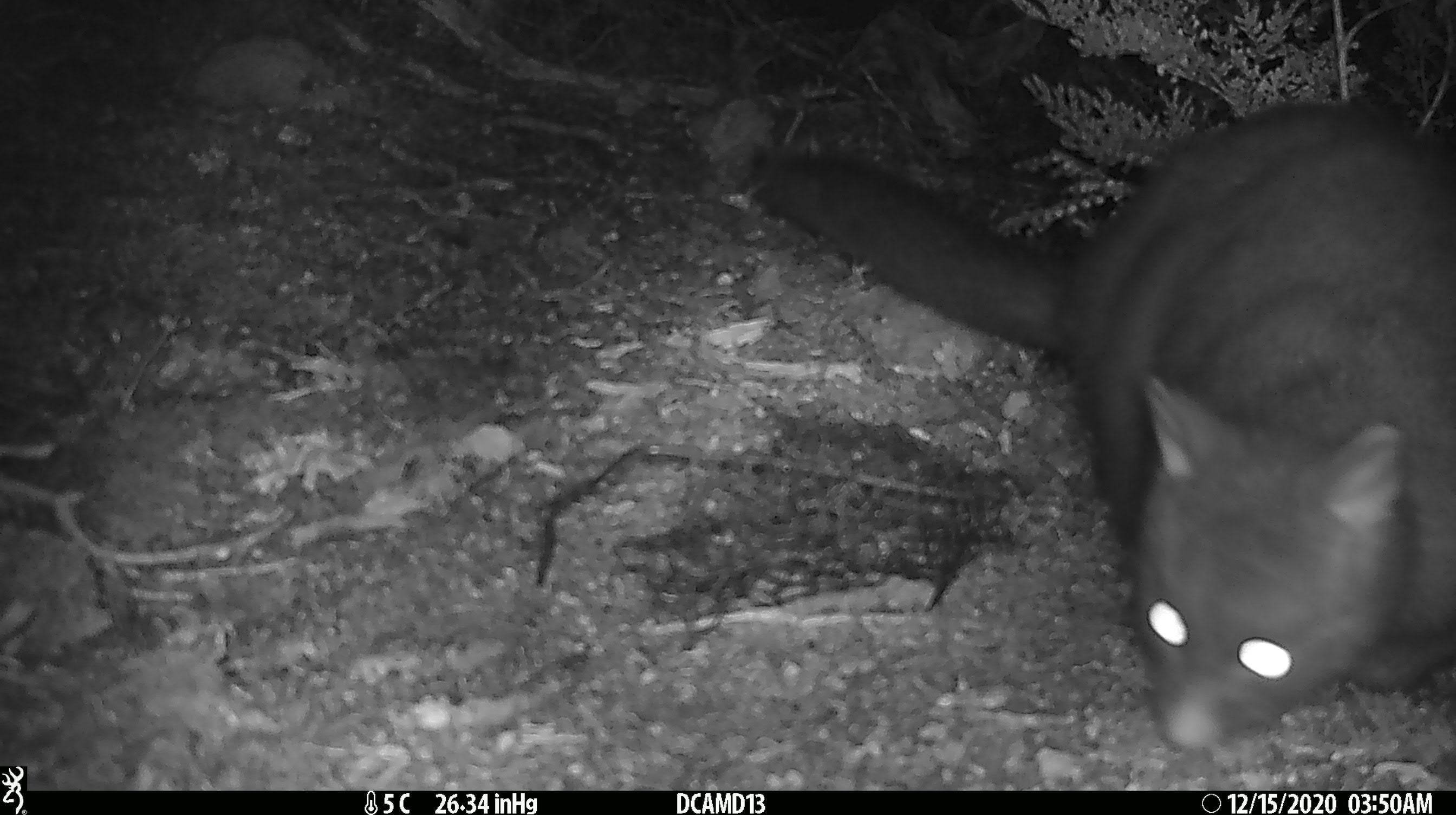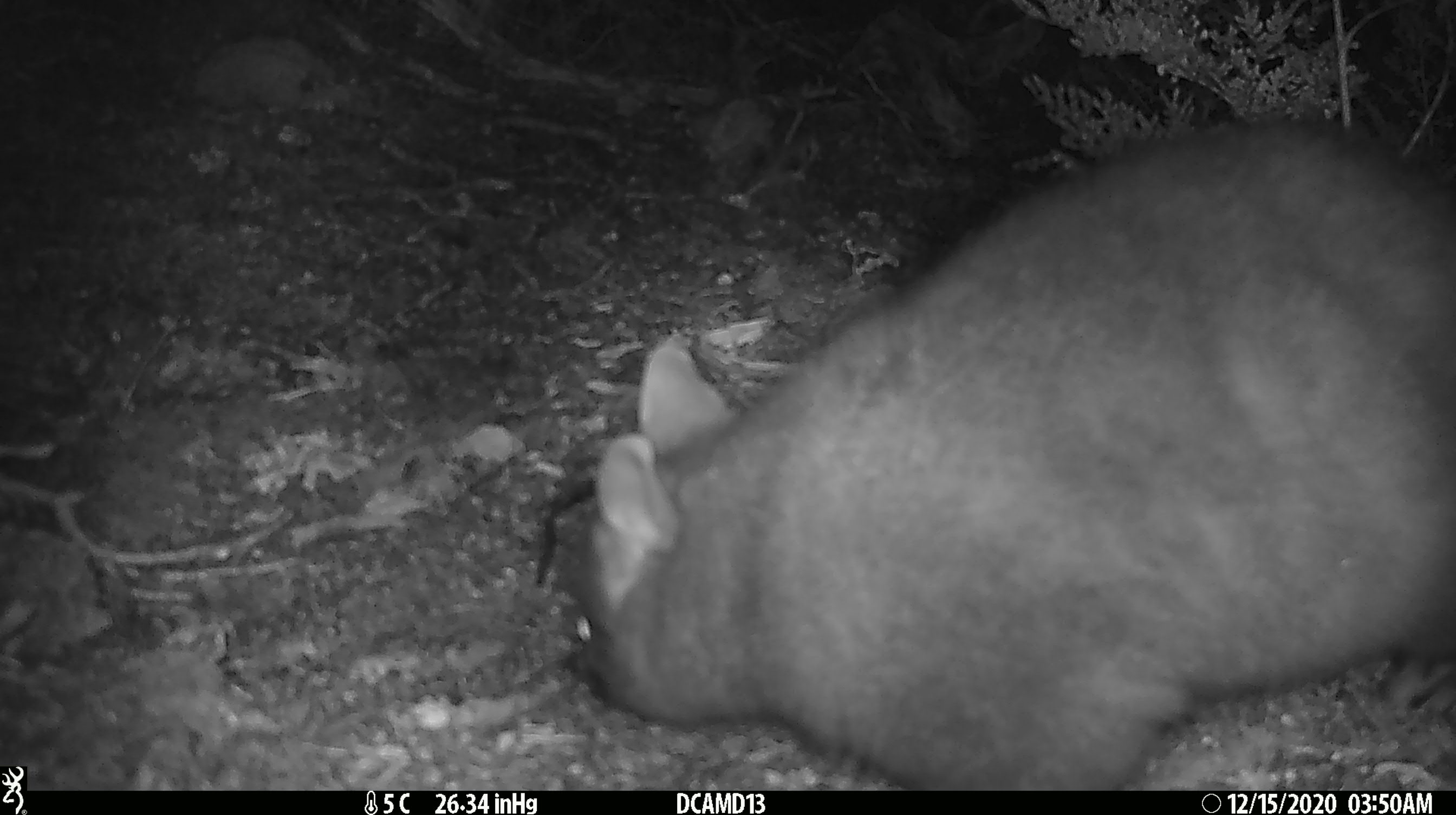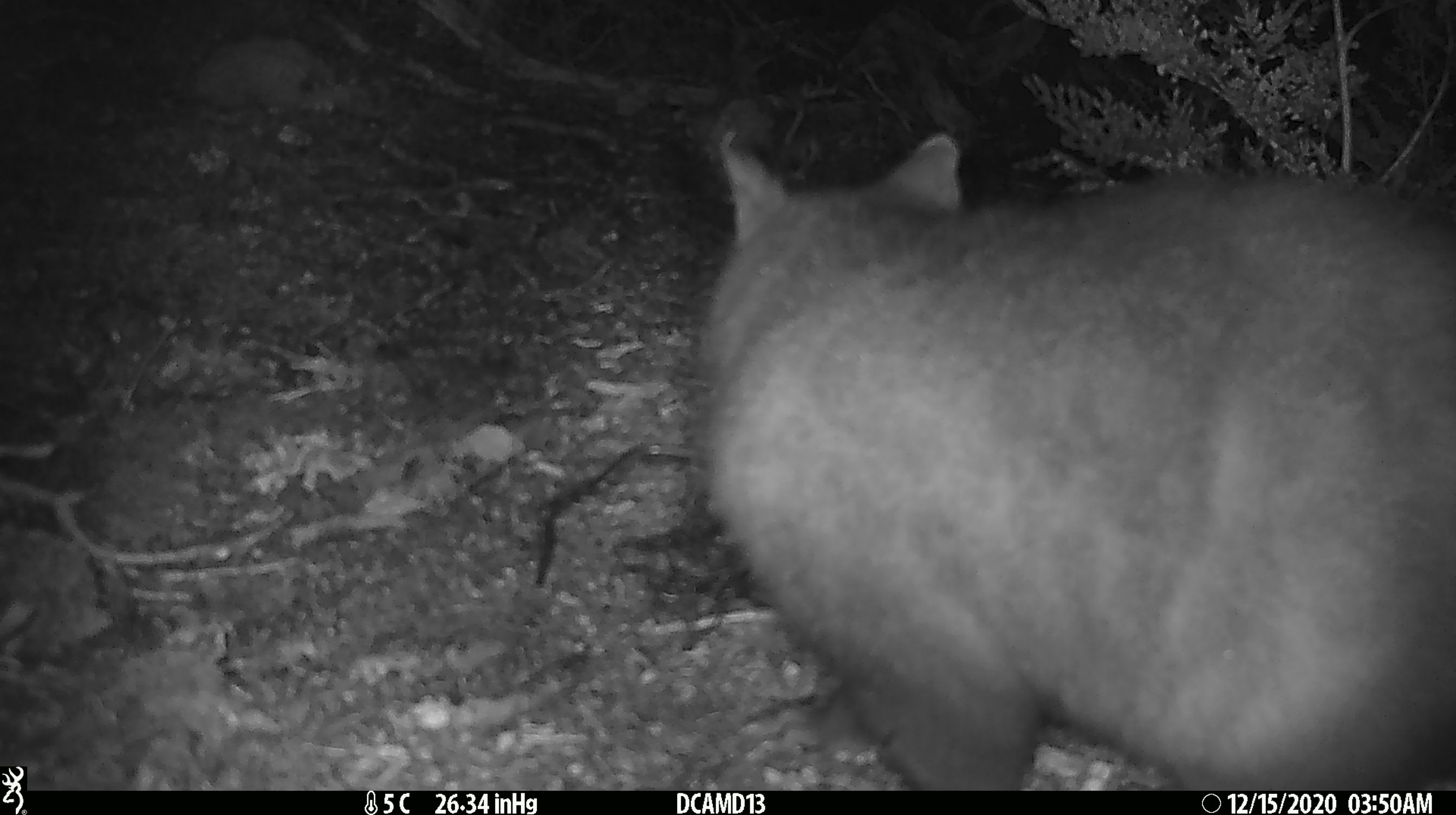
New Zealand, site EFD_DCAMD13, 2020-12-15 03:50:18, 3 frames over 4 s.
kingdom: Animalia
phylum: Chordata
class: Mammalia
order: Diprotodontia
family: Phalangeridae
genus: Trichosurus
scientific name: Trichosurus vulpecula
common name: common brushtail possum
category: possum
Possum (common brushtail possum) (Trichosurus vulpecula).